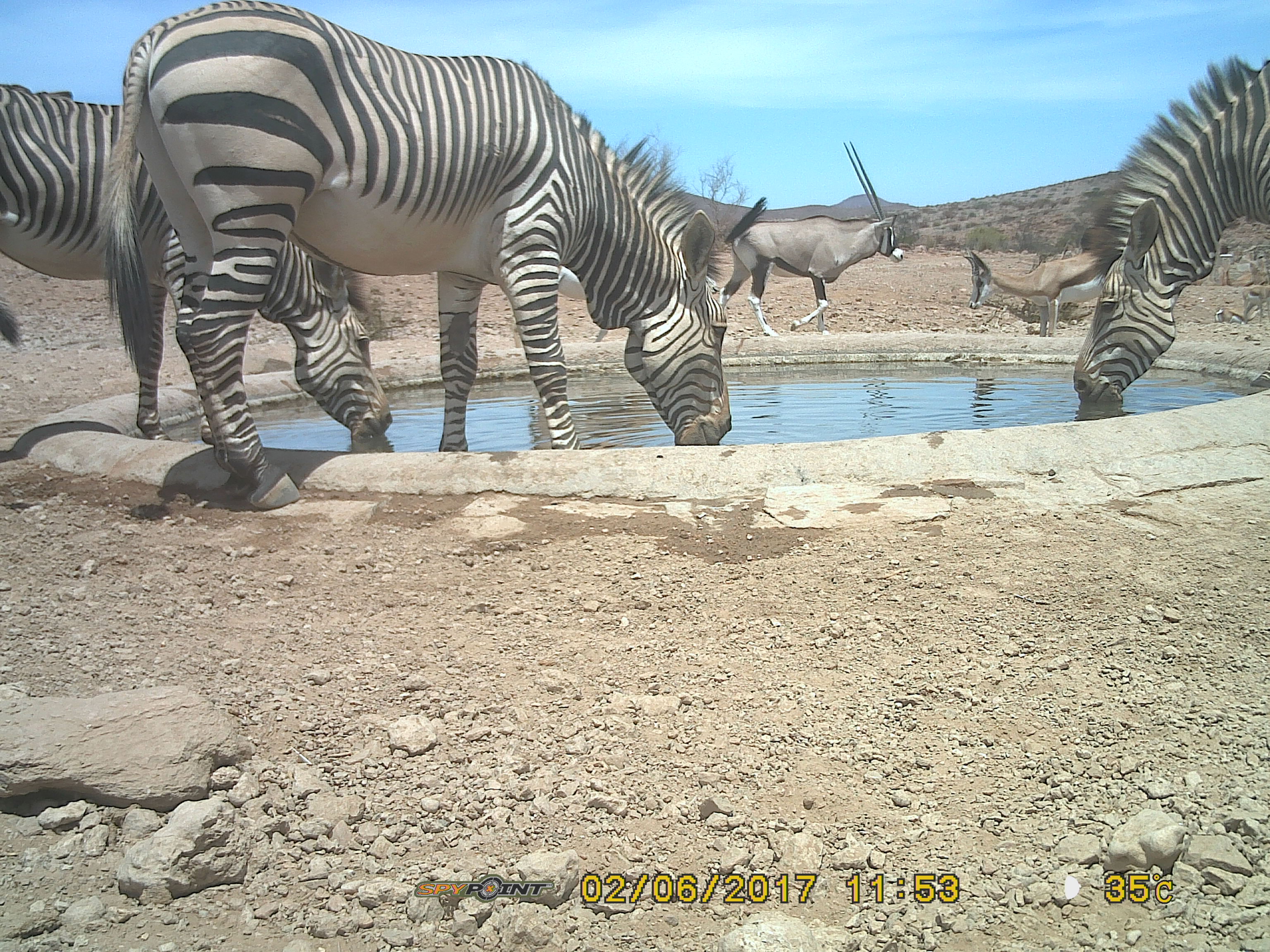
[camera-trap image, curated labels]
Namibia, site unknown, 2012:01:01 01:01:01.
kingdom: Animalia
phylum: Chordata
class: Mammalia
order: Perissodactyla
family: Equidae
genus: Equus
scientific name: Equus zebra hartmannae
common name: hartmann's mountain zebra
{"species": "Equus zebra hartmannae (hartmann's mountain zebra)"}